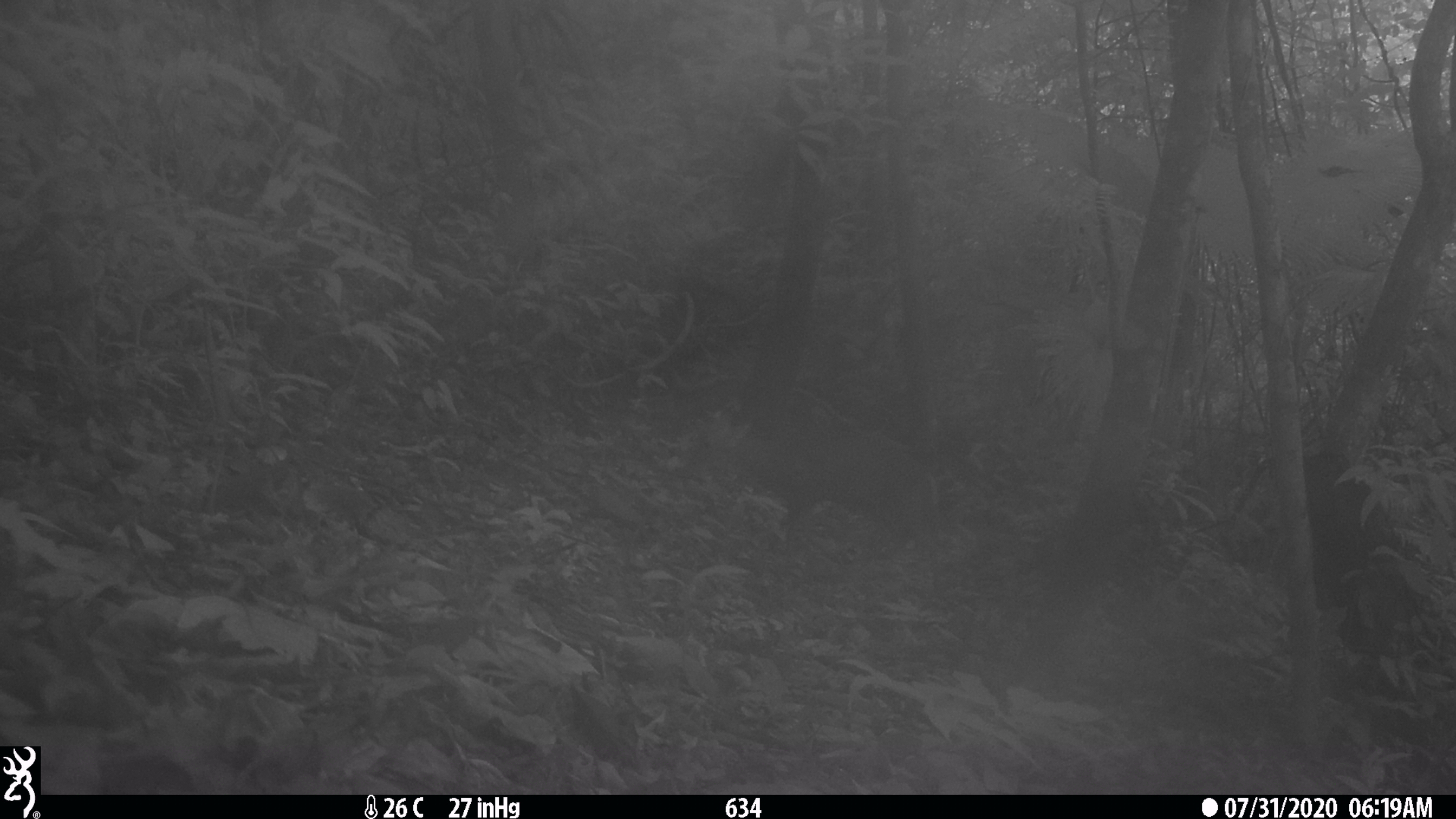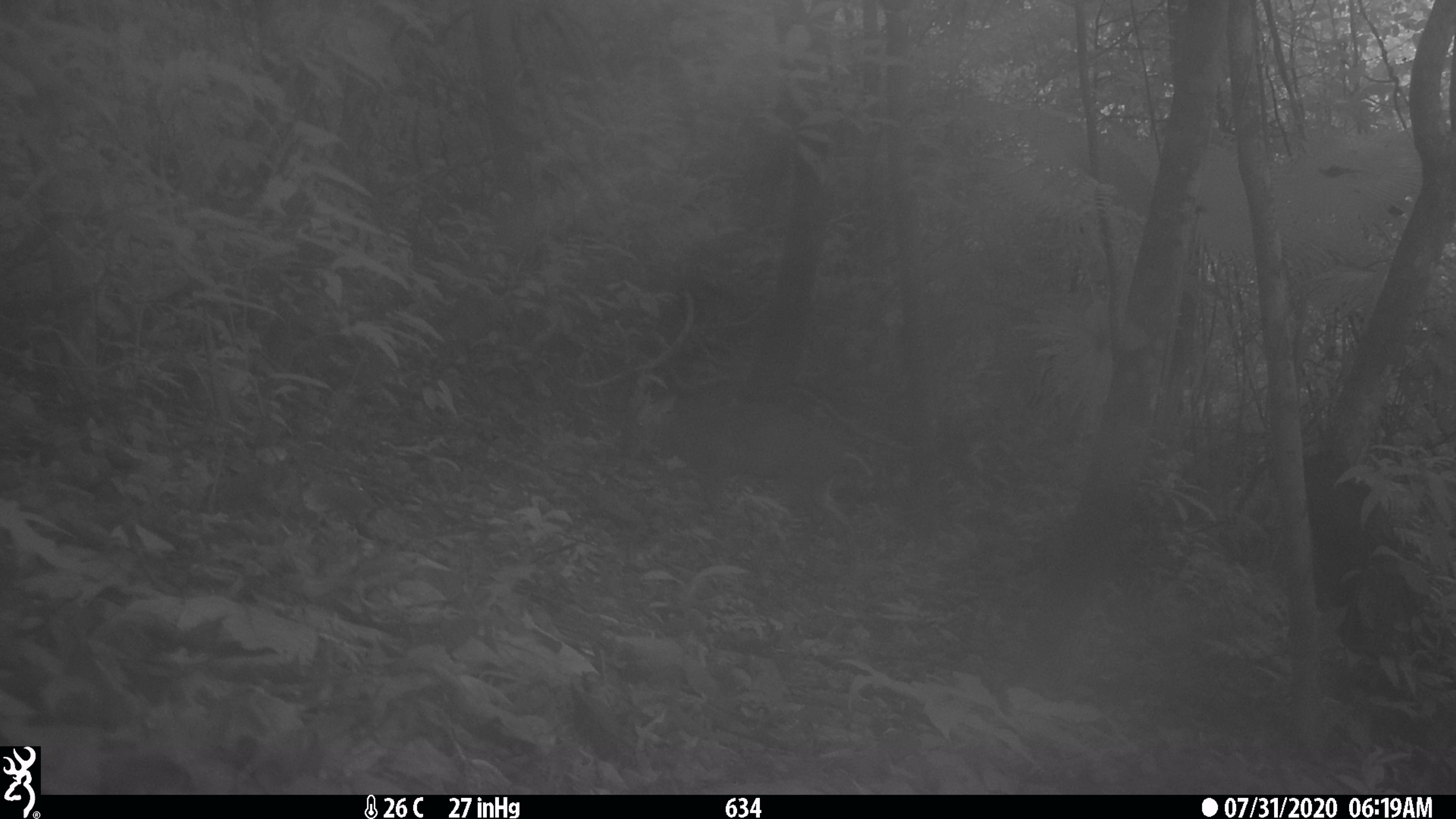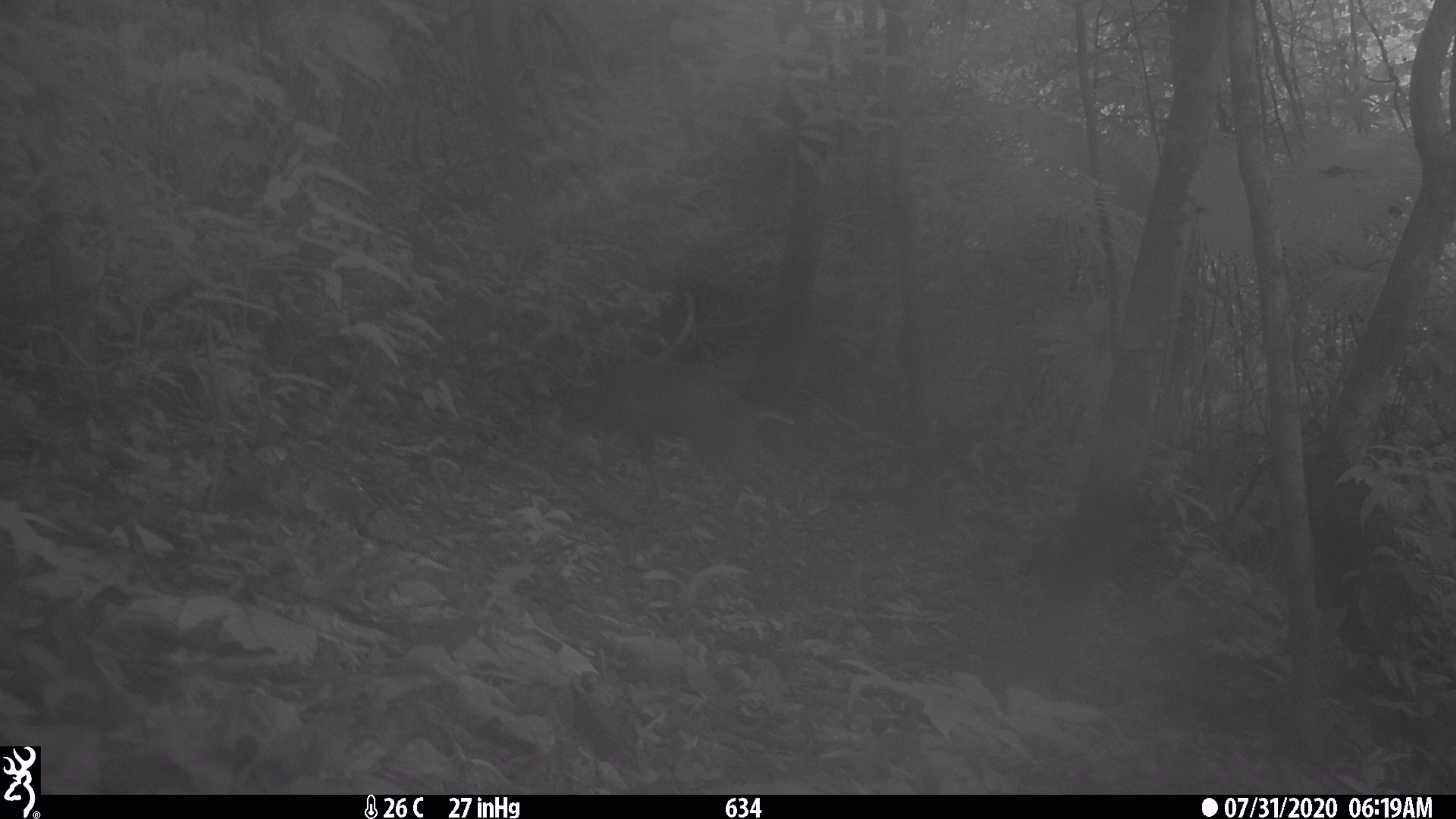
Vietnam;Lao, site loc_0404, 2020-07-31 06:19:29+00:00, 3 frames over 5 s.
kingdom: Animalia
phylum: Chordata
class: Mammalia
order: Artiodactyla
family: Cervidae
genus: Muntiacus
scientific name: Muntiacus rooseveltorum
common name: roosevelt's muntjac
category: roosevelts muntjac group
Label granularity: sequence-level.